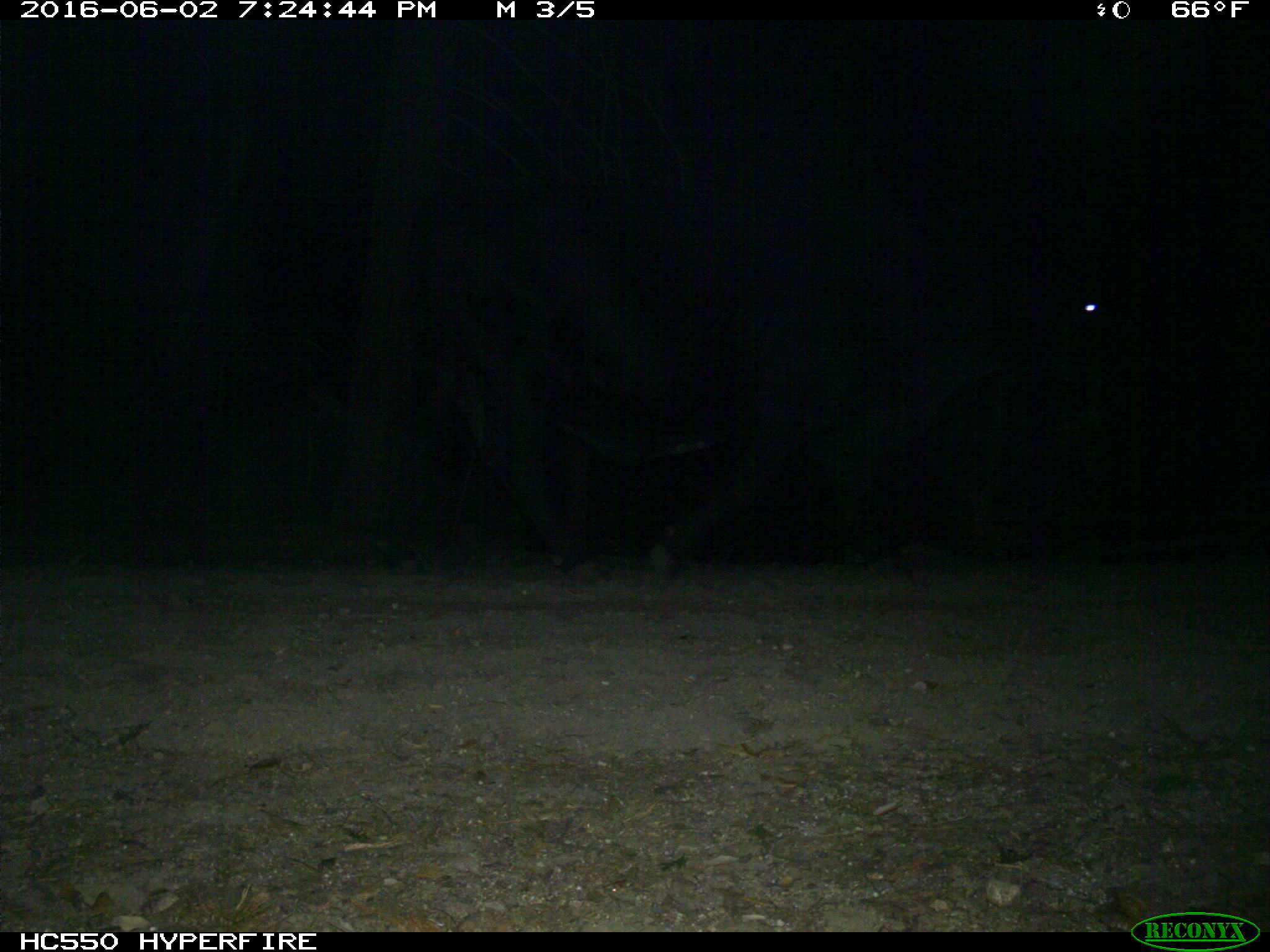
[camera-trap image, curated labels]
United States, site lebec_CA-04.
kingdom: Animalia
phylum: Chordata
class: Mammalia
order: Artiodactyla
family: Bovidae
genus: Bos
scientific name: Bos taurus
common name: domestic cow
Bos taurus (domestic cow).